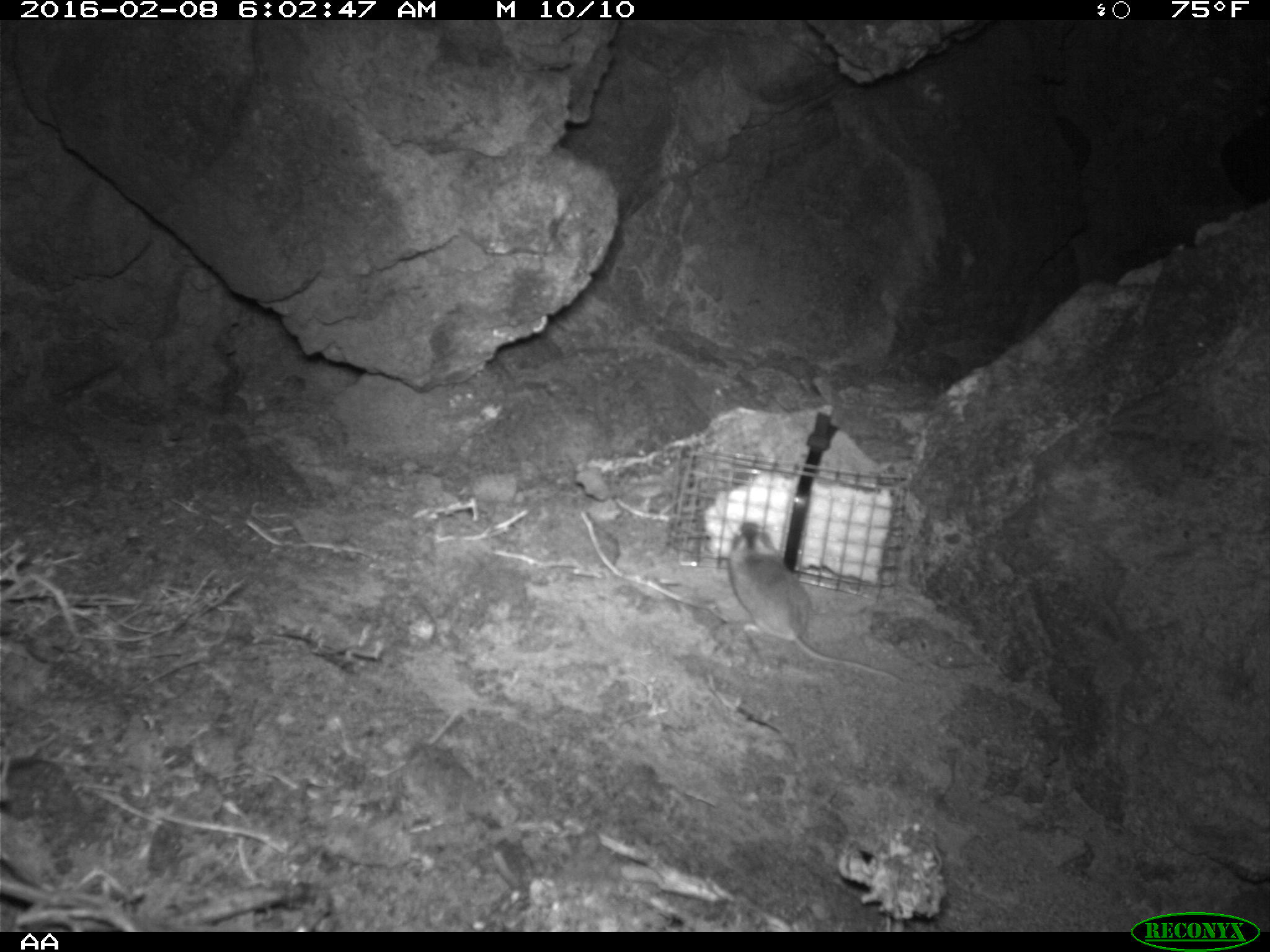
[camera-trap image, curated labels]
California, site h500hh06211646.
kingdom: Animalia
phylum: Chordata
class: Mammalia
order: Rodentia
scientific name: Rodentia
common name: rodent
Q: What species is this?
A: Rodent (Rodentia).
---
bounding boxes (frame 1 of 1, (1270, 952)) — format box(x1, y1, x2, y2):
rodent: box(727, 521, 903, 682)